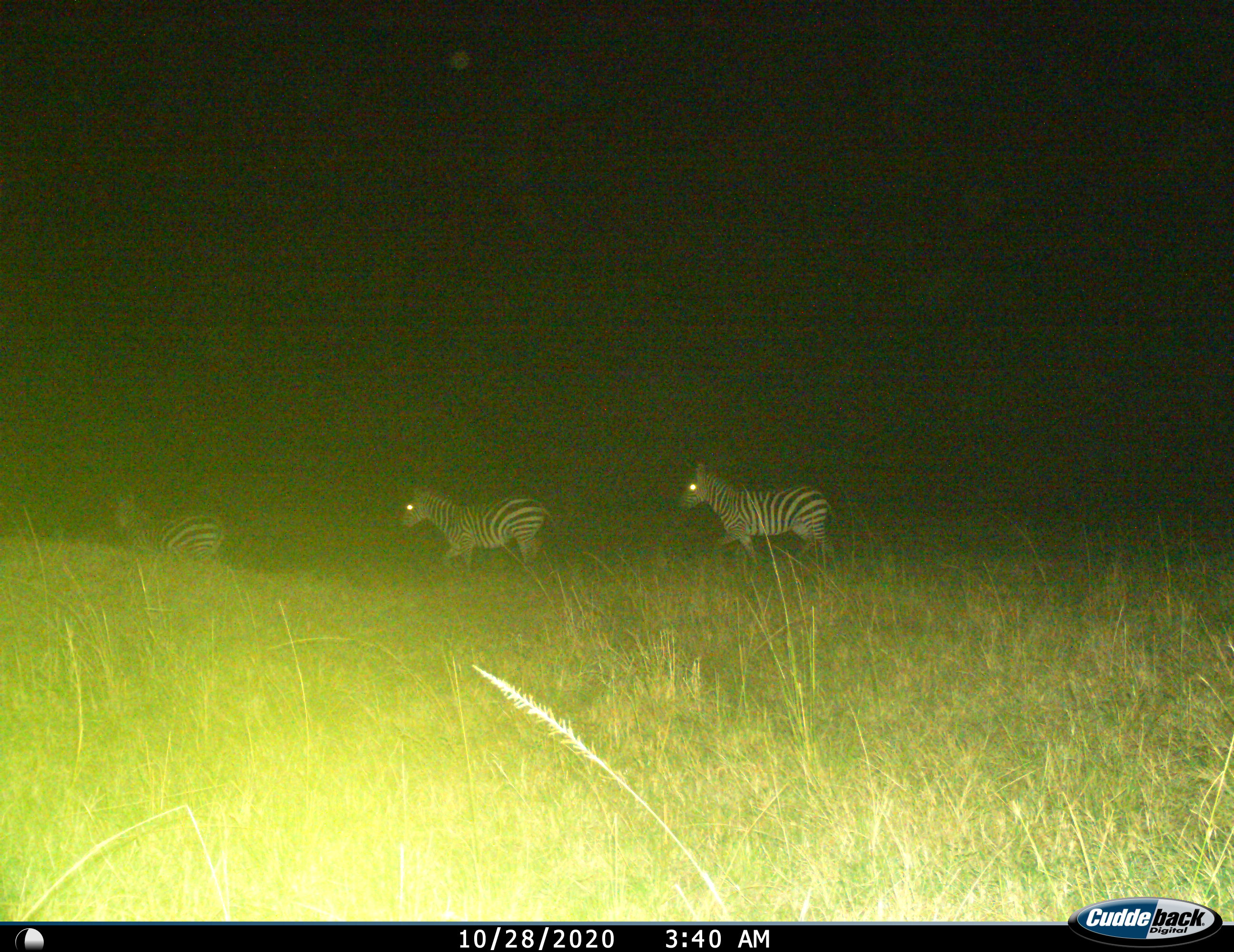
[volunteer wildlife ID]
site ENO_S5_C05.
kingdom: Animalia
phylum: Chordata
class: Mammalia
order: Perissodactyla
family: Equidae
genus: Equus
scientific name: Equus quagga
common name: plains zebra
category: zebraplains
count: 3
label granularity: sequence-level